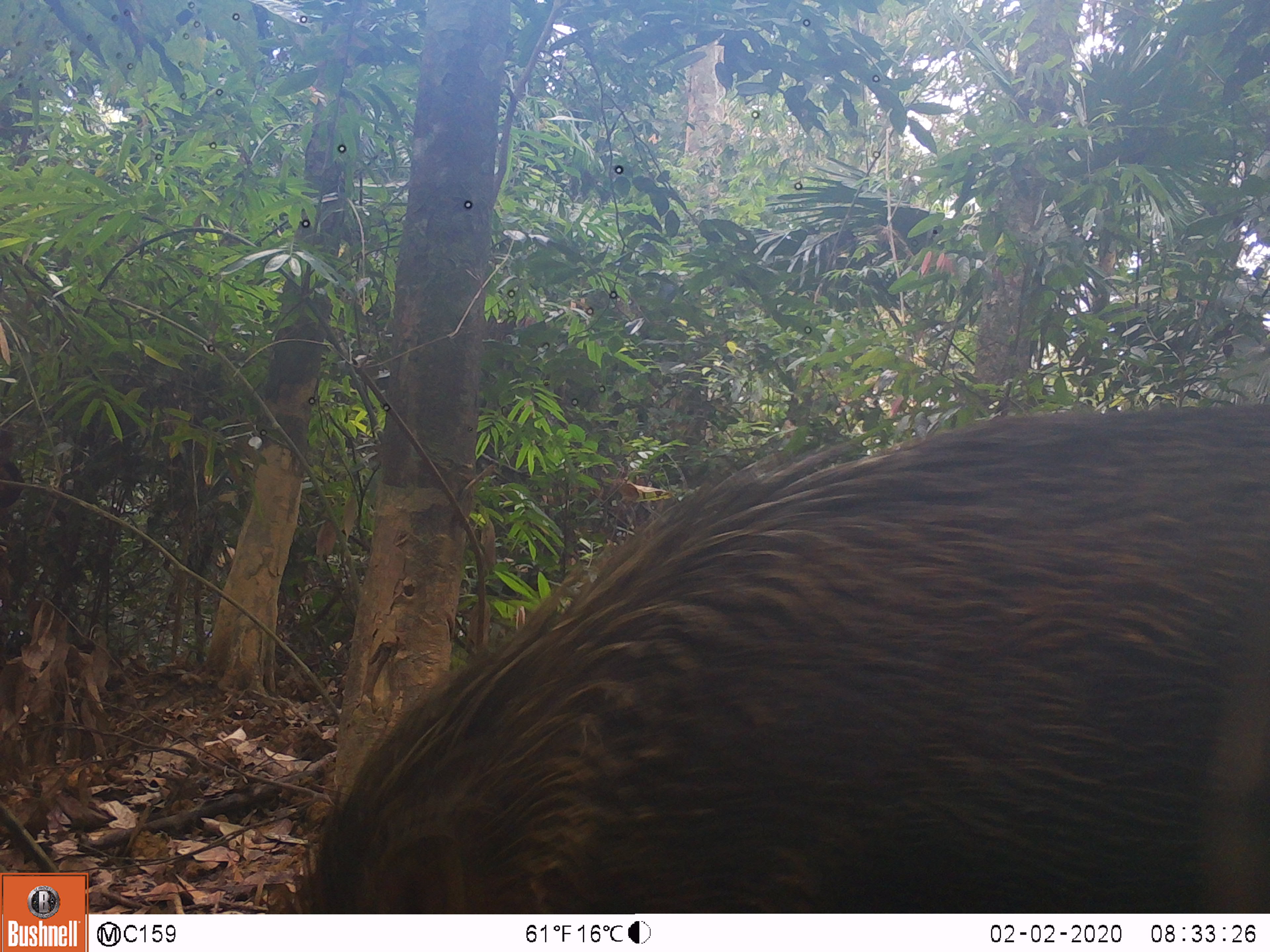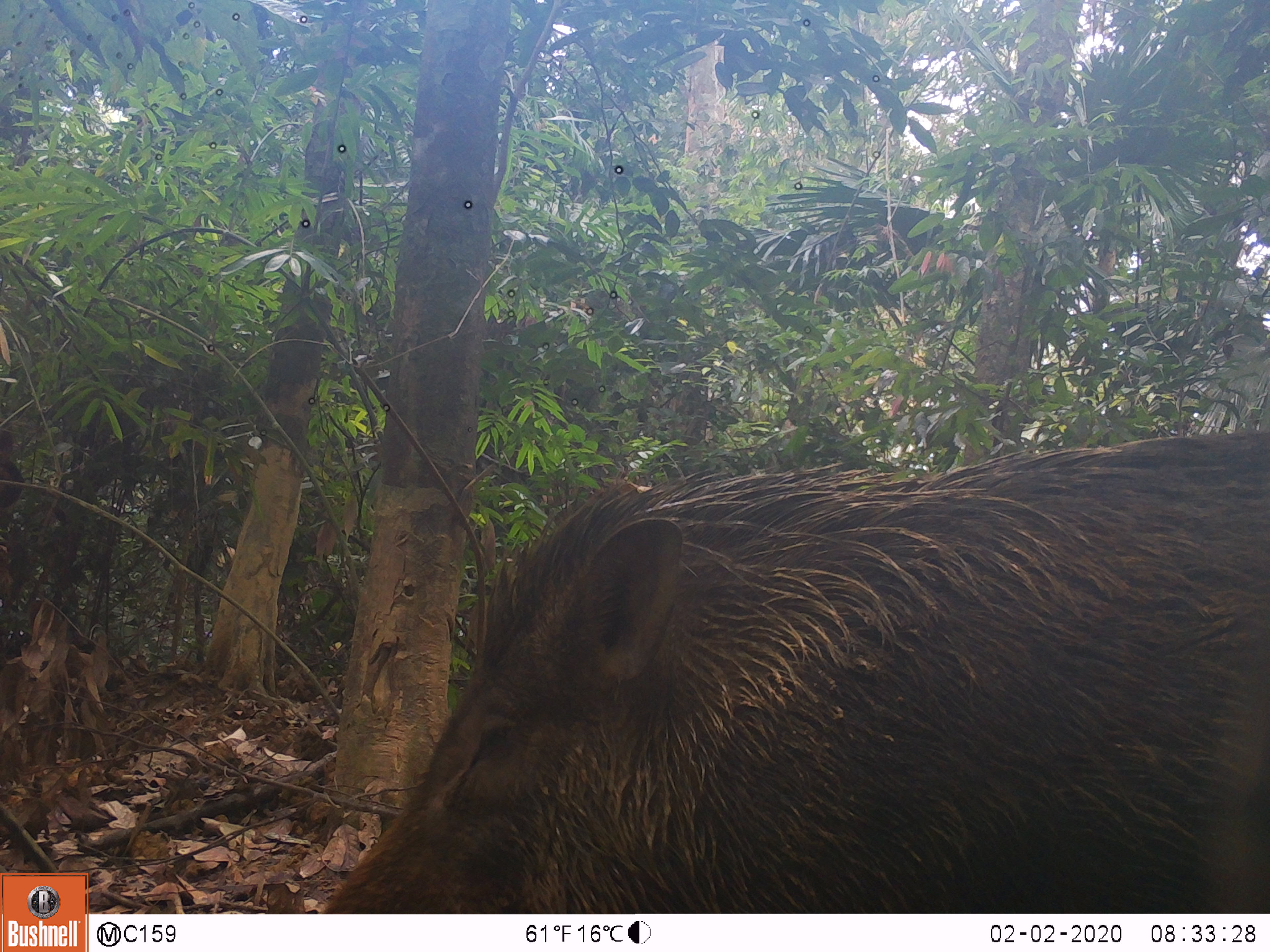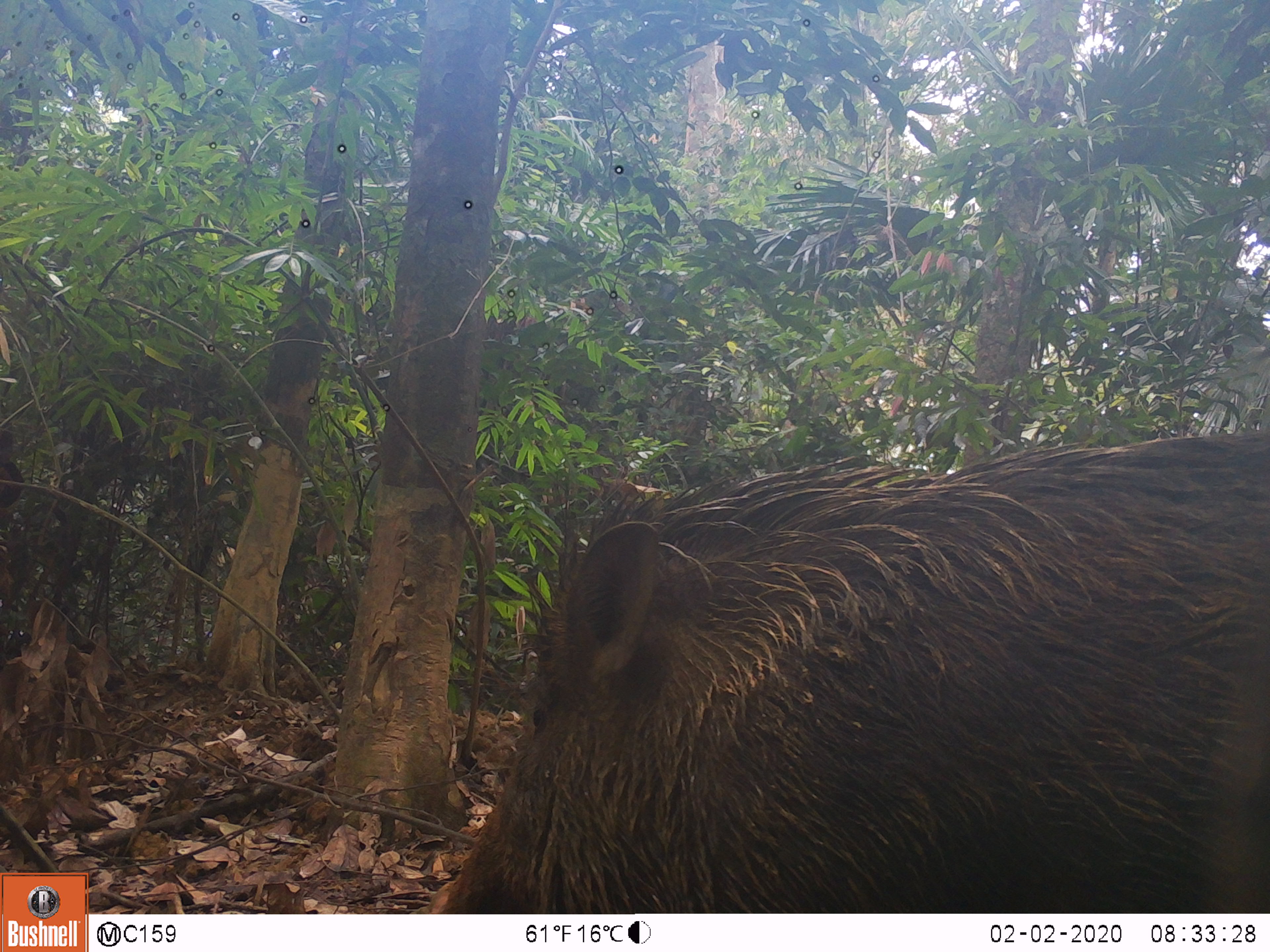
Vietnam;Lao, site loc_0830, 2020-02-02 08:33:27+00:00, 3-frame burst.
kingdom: Animalia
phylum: Chordata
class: Mammalia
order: Artiodactyla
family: Suidae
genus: Sus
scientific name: Sus scrofa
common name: eurasian wild pig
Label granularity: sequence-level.